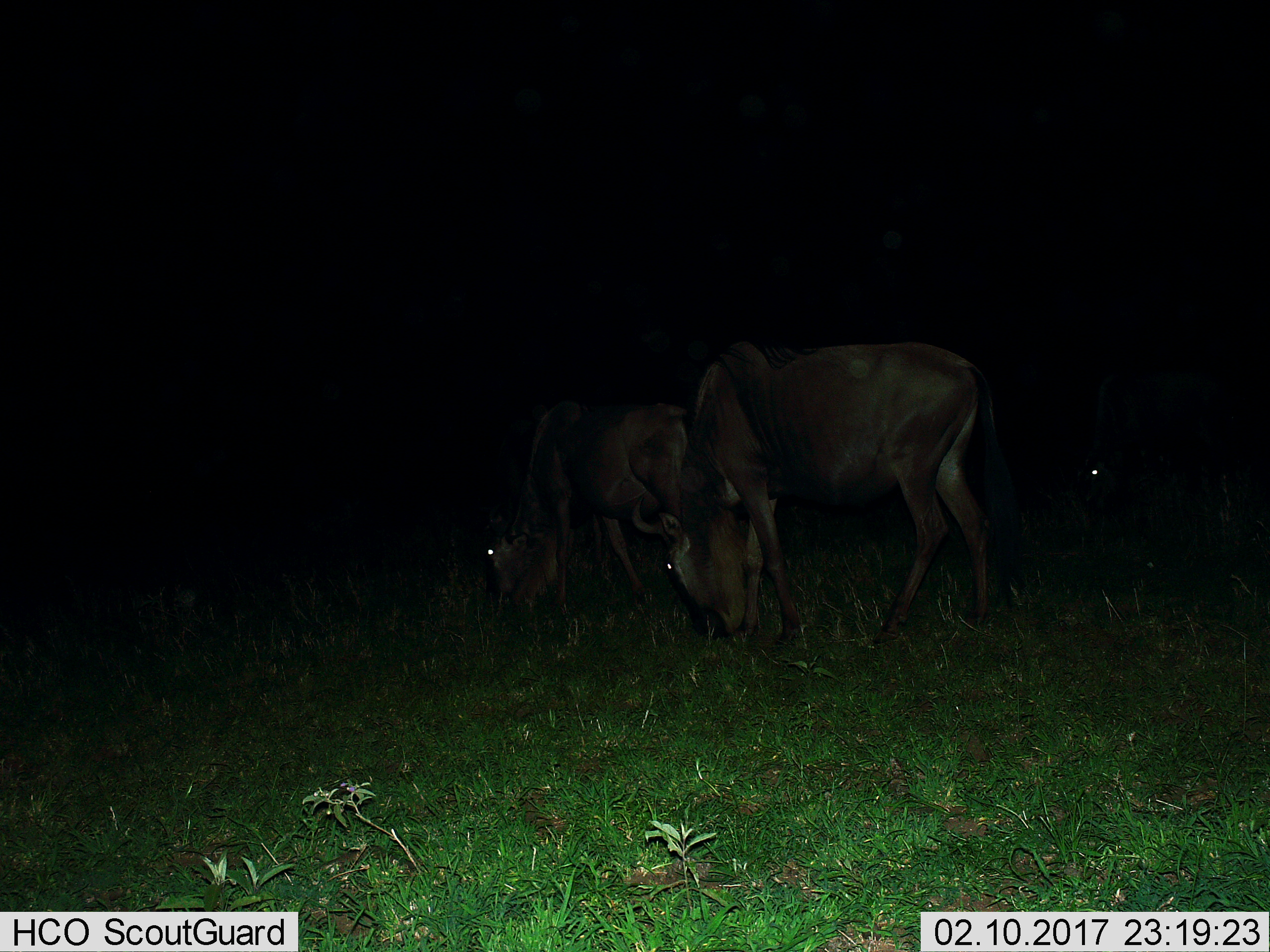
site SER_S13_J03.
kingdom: Animalia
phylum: Chordata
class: Mammalia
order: Artiodactyla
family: Bovidae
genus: Connochaetes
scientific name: Connochaetes taurinus taurinus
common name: blue wildebeest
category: wildebeestblue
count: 3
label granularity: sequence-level